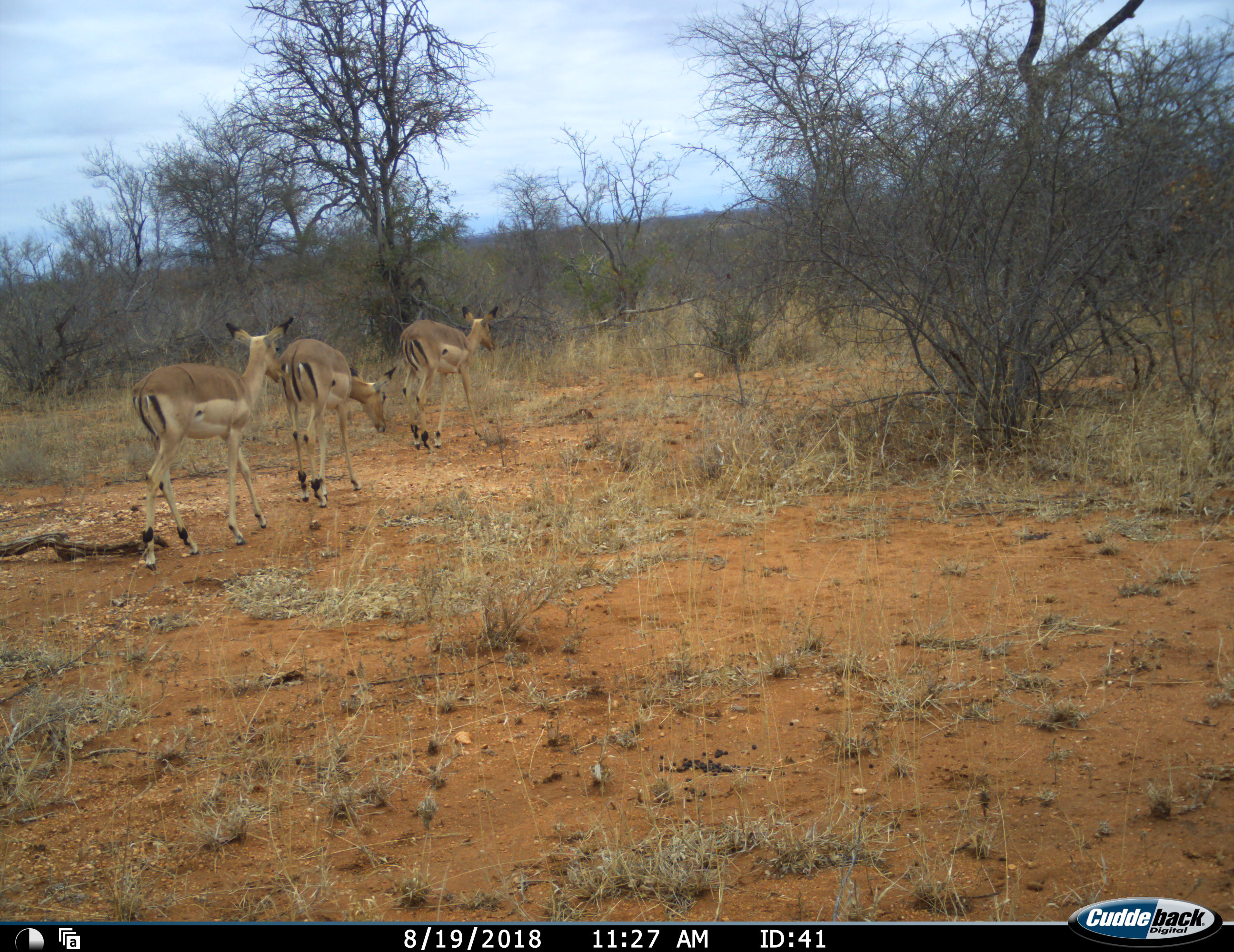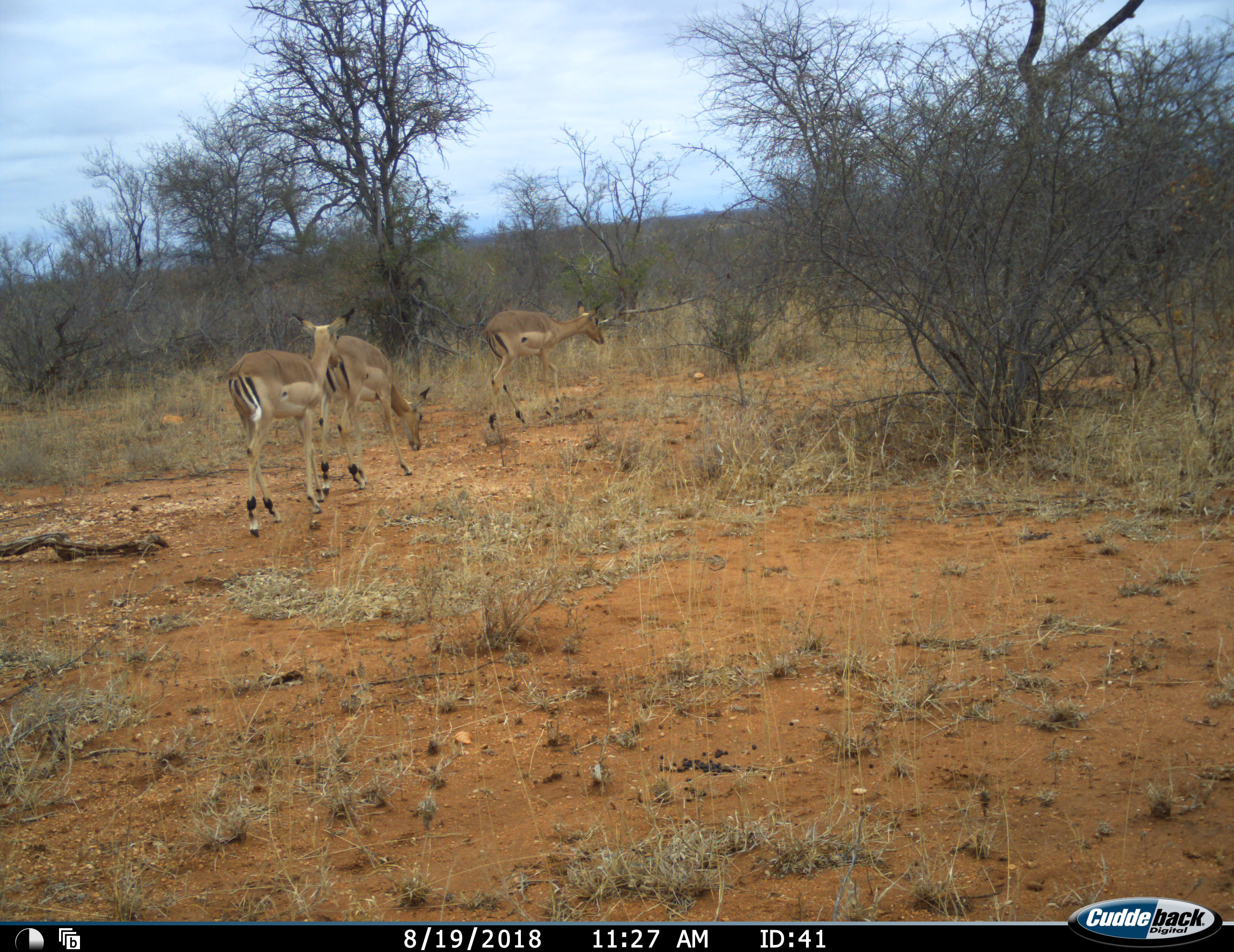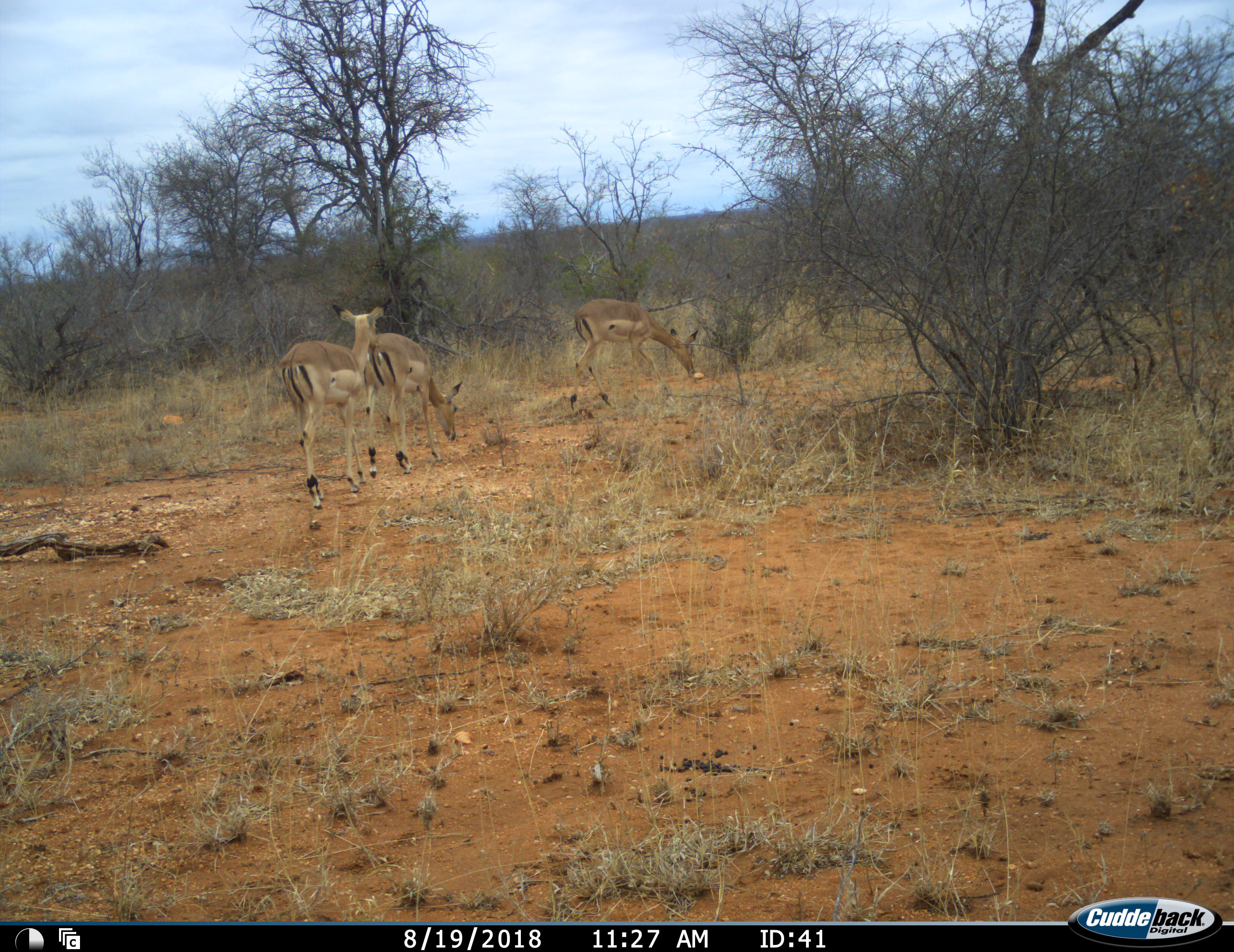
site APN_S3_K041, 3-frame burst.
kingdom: Animalia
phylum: Chordata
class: Mammalia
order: Artiodactyla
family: Bovidae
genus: Aepyceros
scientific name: Aepyceros melampus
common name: impala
Impala (Aepyceros melampus), count 3. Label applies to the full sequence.